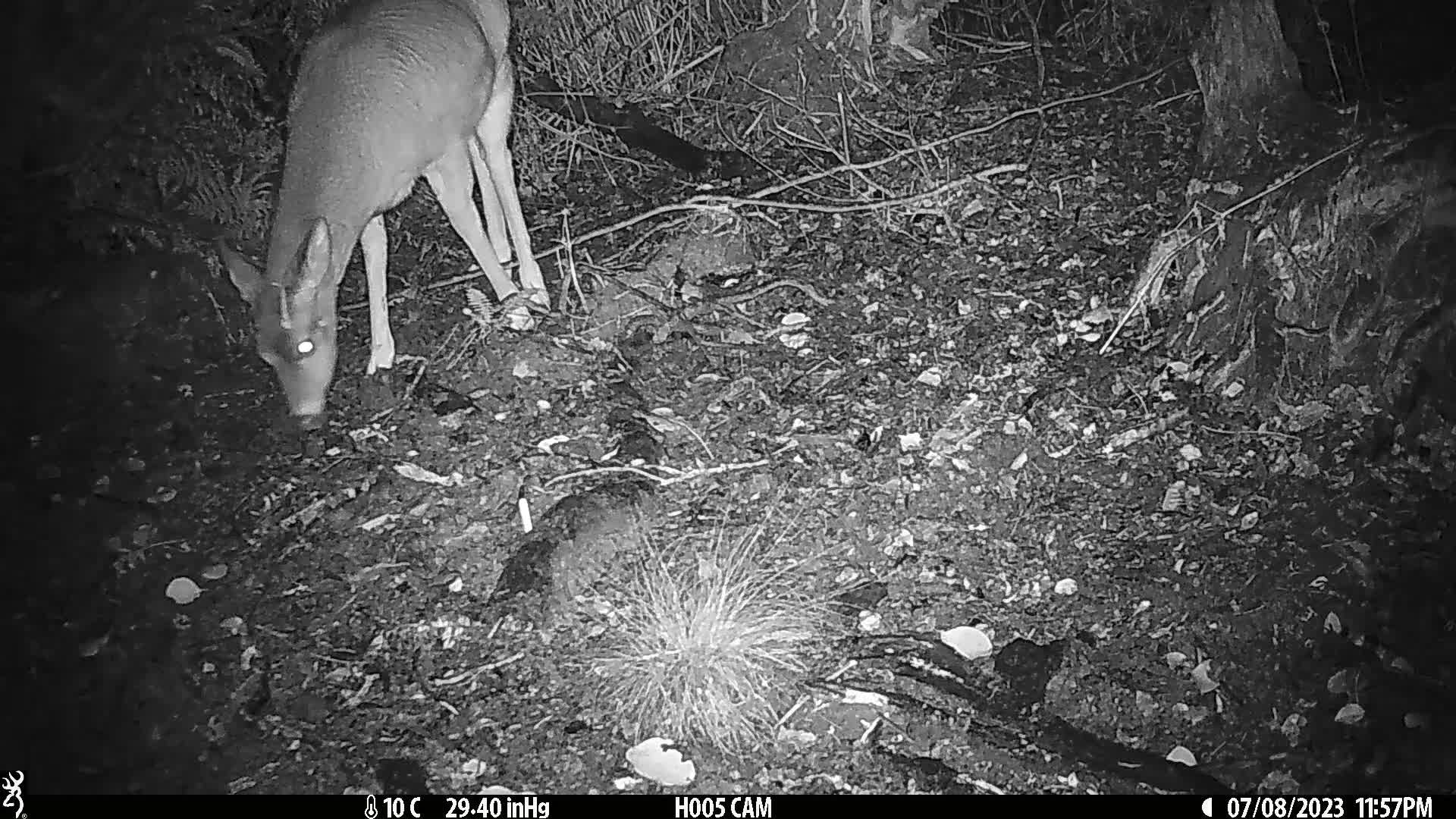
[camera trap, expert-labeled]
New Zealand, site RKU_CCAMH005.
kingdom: Animalia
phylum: Chordata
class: Mammalia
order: Artiodactyla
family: Cervidae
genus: Odocoileus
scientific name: Odocoileus virginianus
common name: white-tailed deer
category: white tailed deer